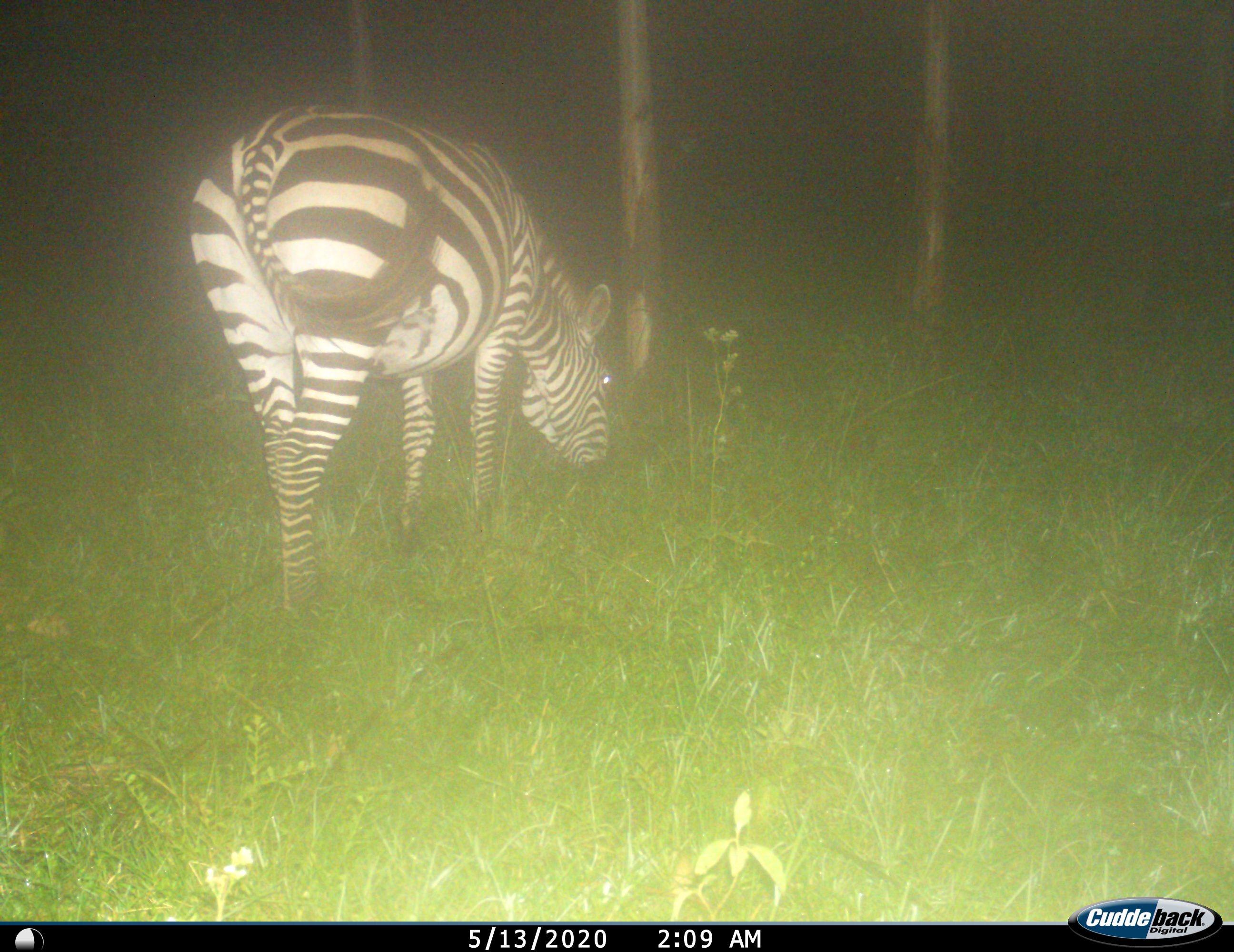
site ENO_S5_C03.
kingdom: Animalia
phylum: Chordata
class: Mammalia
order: Perissodactyla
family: Equidae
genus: Equus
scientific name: Equus quagga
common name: plains zebra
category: zebraplains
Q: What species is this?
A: Zebraplains (plains zebra) (Equus quagga).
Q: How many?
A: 1.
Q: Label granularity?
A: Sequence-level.